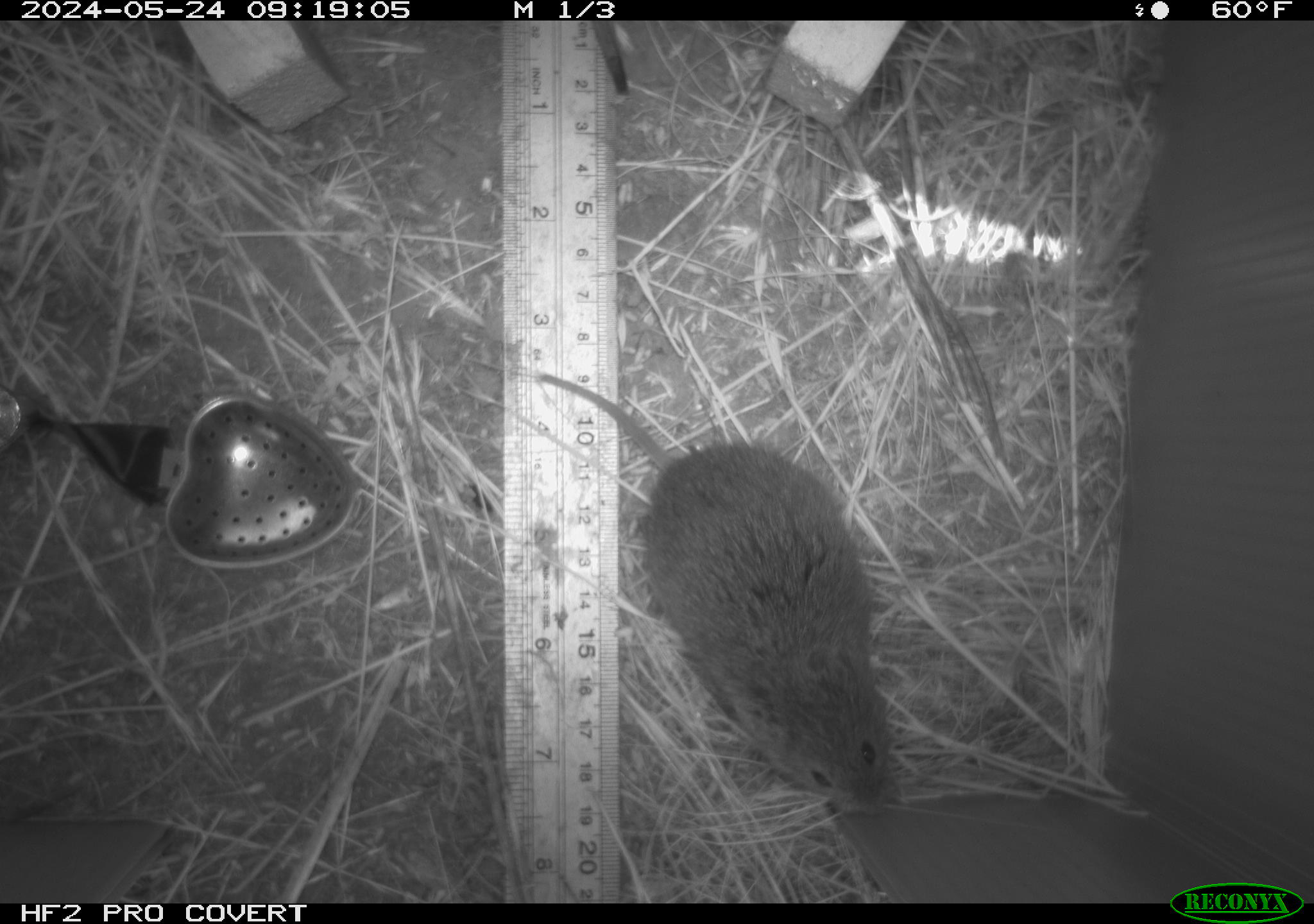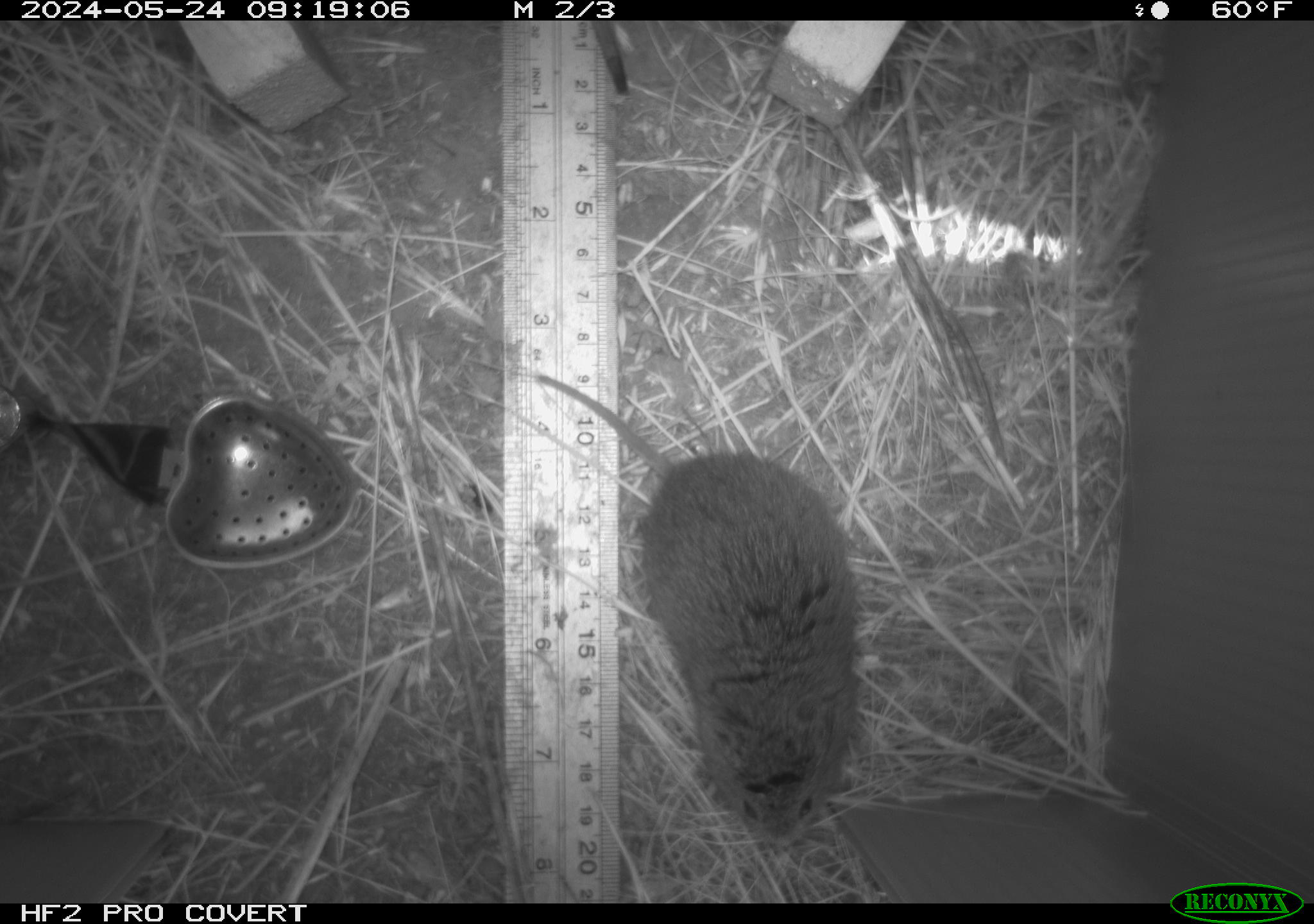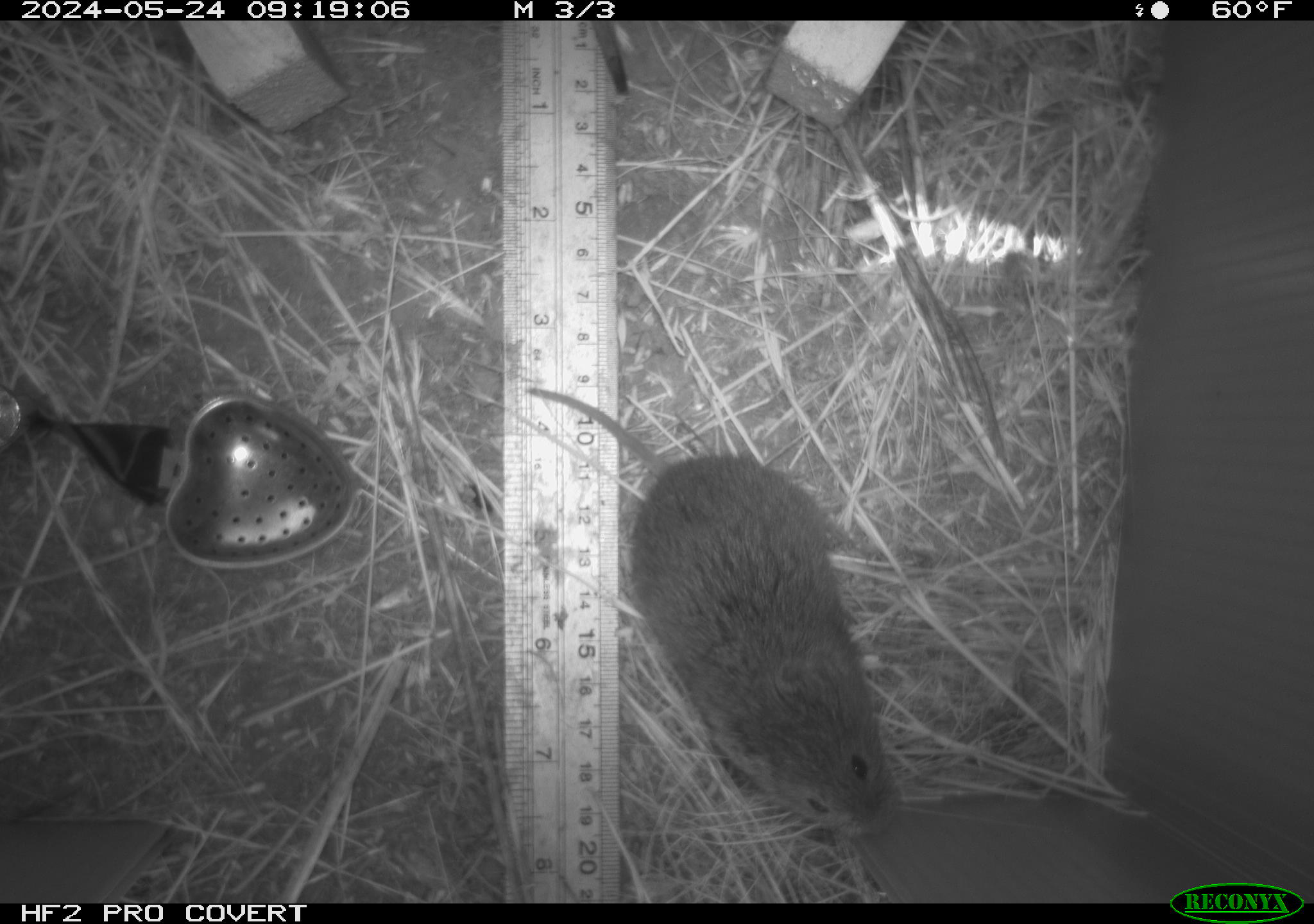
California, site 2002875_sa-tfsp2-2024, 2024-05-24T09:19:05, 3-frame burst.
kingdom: Animalia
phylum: Chordata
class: Mammalia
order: Rodentia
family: Cricetidae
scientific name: Arvicolinae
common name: voles, lemmings, and muskrats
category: arvicolinae subfamily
Arvicolinae subfamily (voles, lemmings, and muskrats) (Arvicolinae).